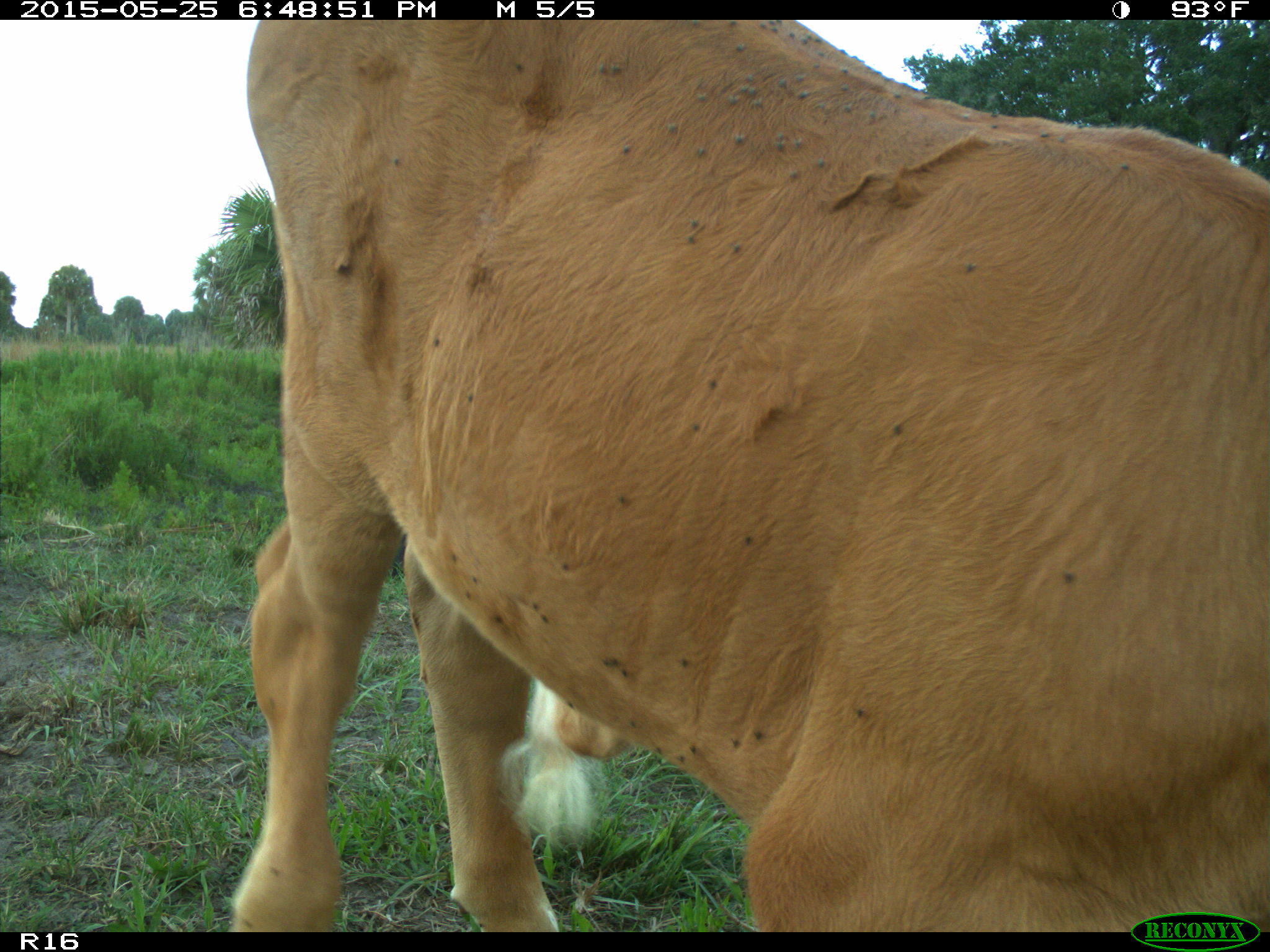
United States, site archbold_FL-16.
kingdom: Animalia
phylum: Chordata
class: Mammalia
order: Artiodactyla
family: Bovidae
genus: Bos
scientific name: Bos taurus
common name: domestic cow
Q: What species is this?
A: Bos taurus (domestic cow).